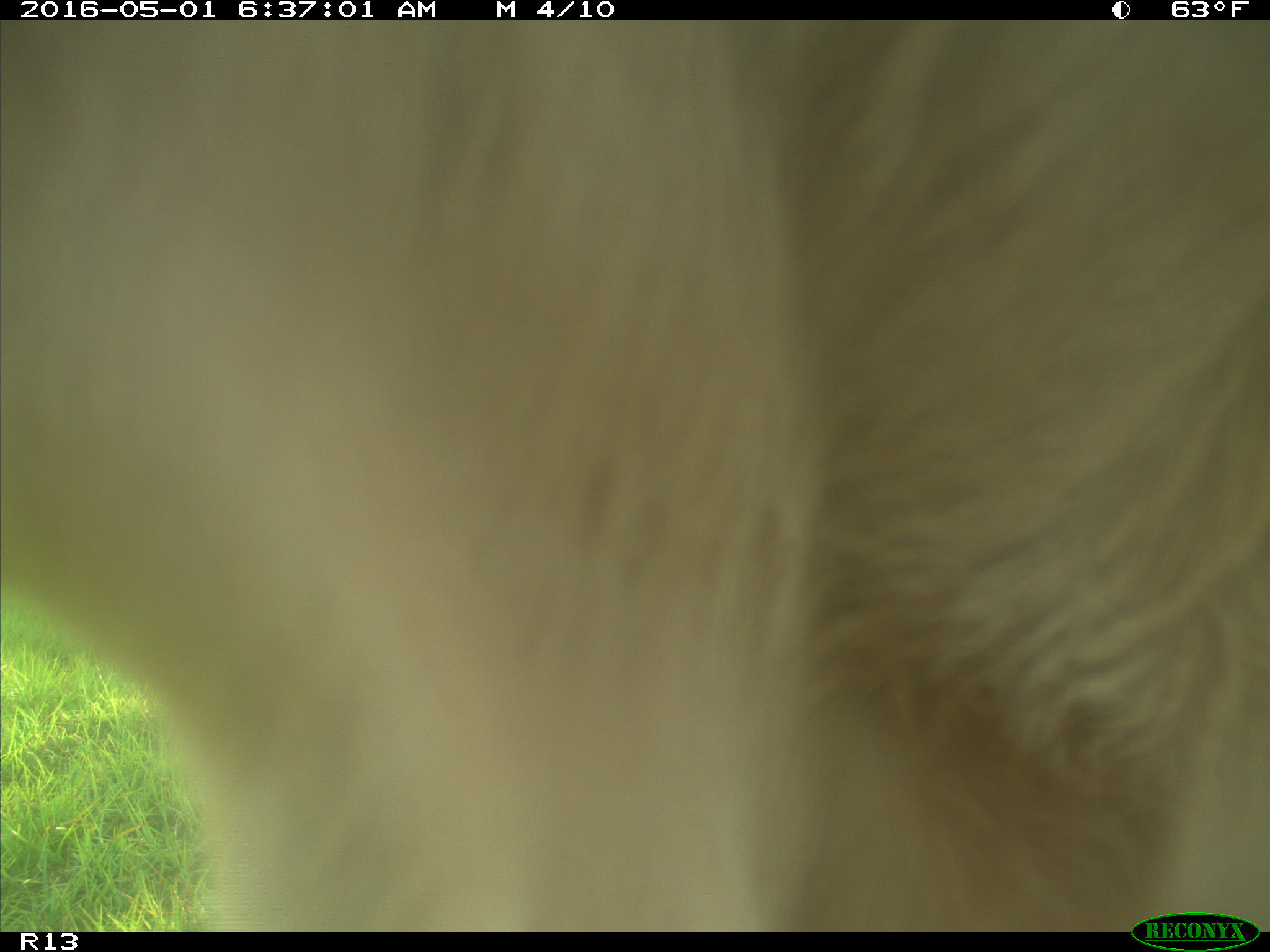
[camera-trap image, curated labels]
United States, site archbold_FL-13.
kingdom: Animalia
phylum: Chordata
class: Mammalia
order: Artiodactyla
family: Bovidae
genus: Bos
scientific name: Bos taurus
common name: domestic cow